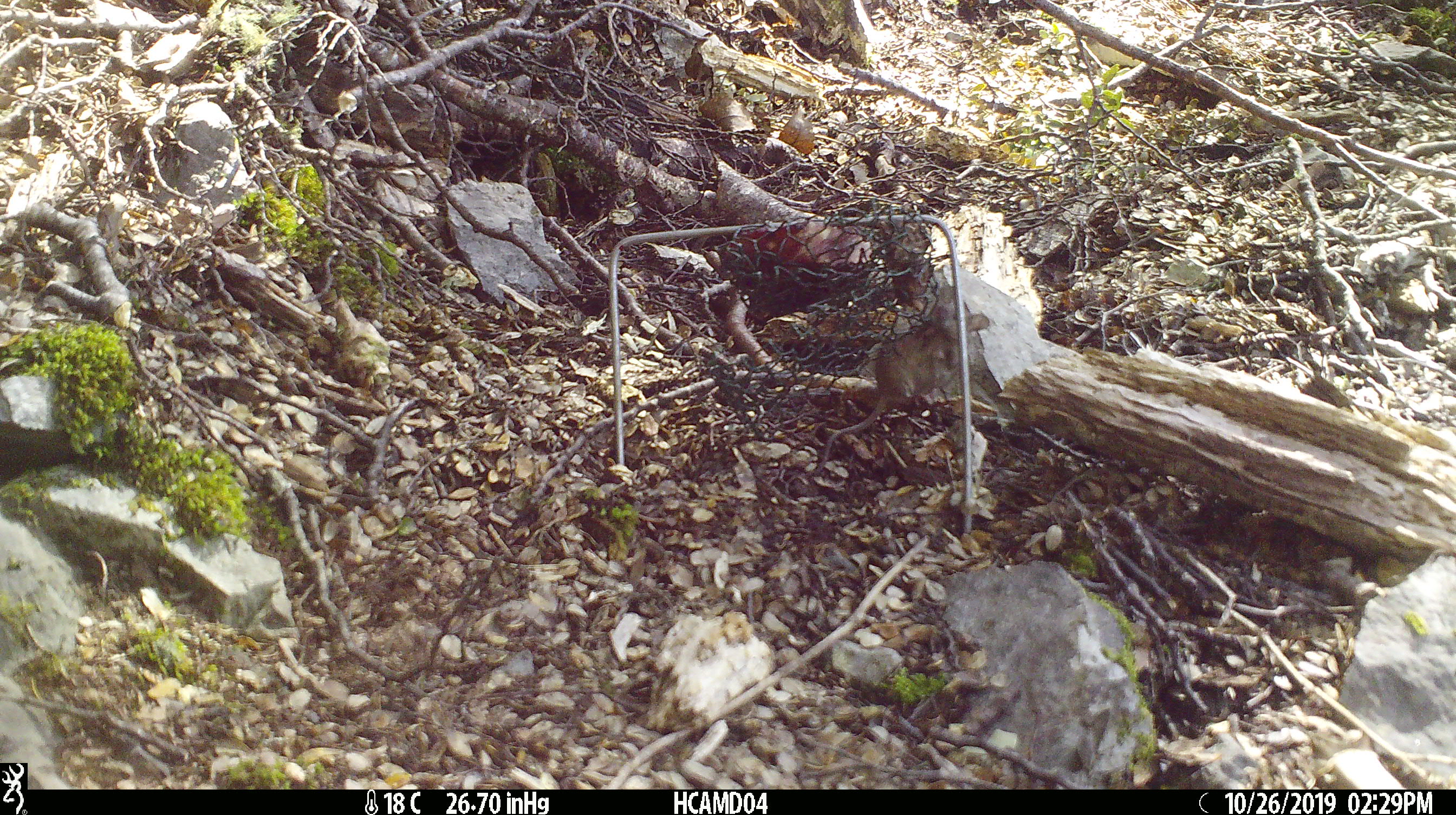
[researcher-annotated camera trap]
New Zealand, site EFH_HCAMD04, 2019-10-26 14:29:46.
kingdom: Animalia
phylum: Chordata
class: Mammalia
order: Rodentia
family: Muridae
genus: Mus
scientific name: Mus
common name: mouse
Mouse (Mus).